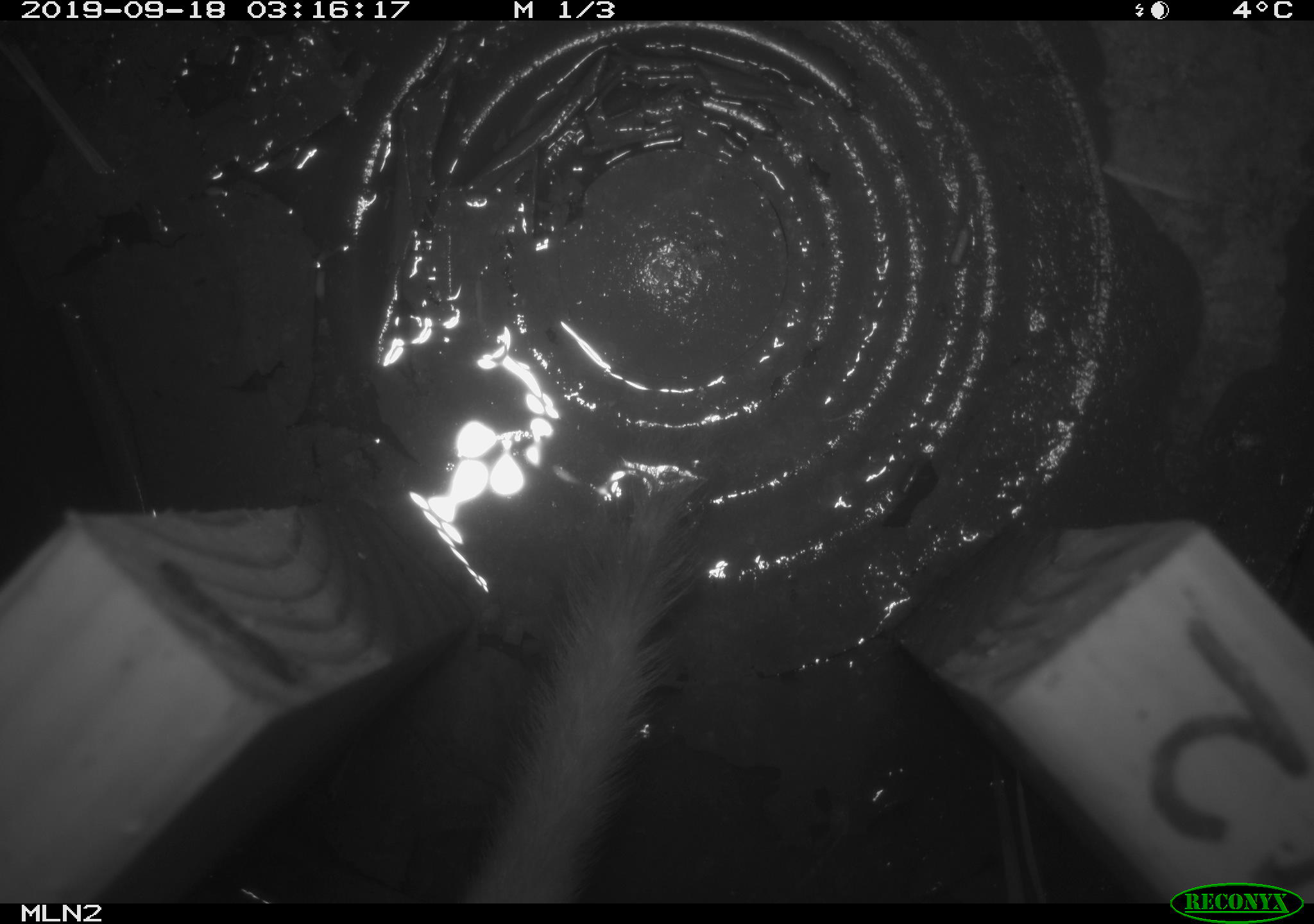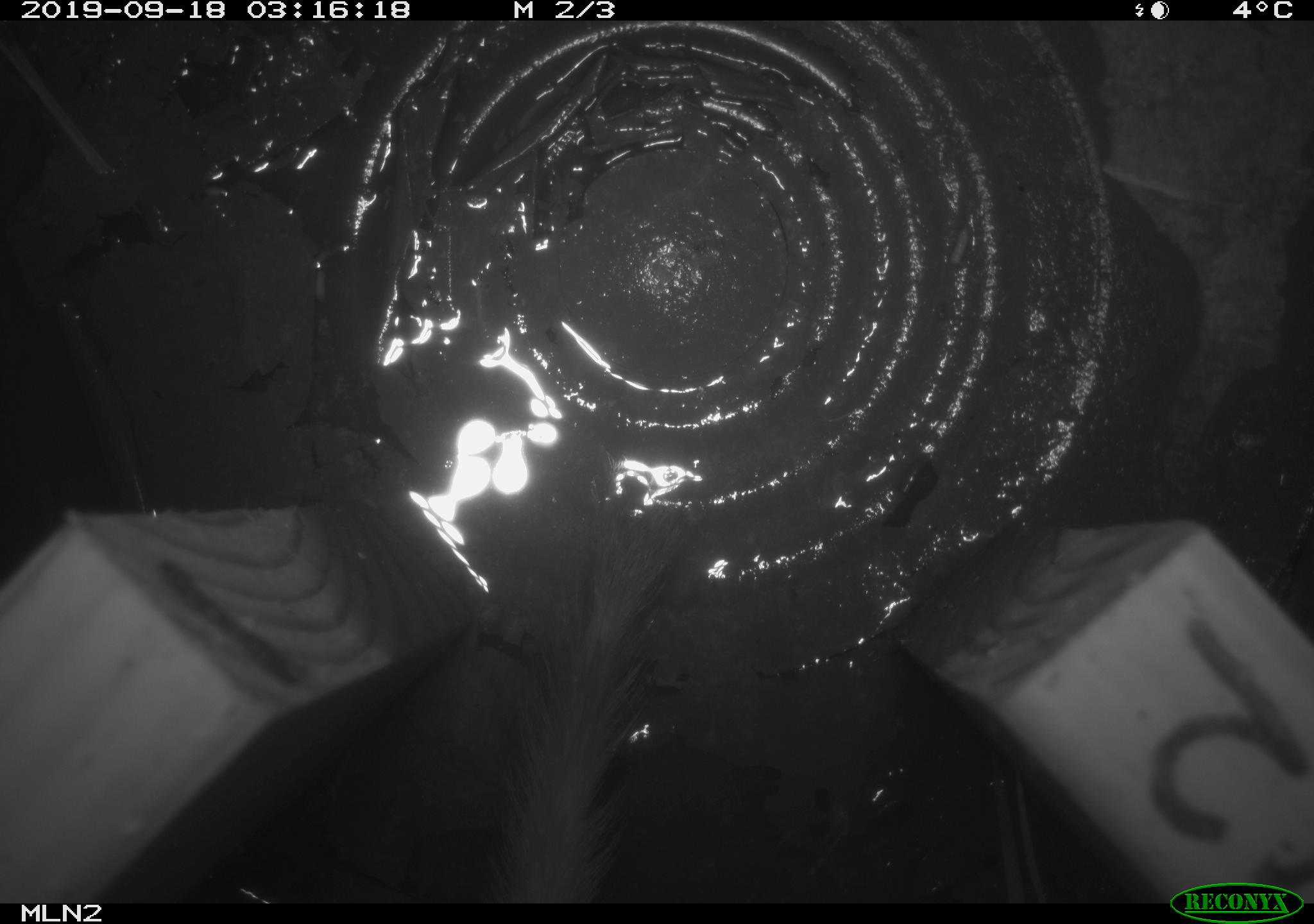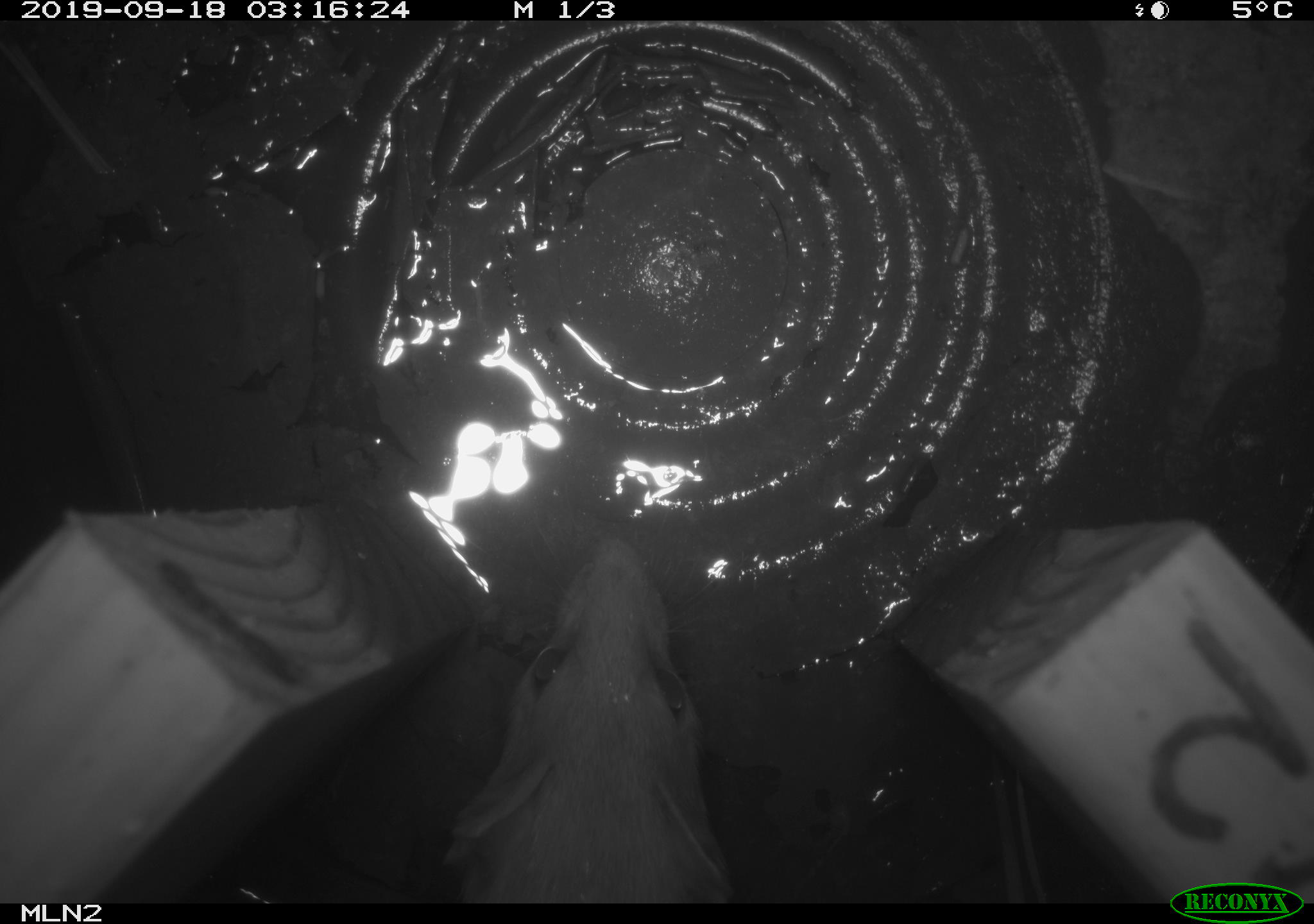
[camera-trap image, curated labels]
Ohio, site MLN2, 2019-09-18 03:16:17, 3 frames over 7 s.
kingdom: Animalia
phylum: Chordata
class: Mammalia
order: Carnivora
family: Mustelidae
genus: Neogale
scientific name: Neogale frenata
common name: long-tailed weasel